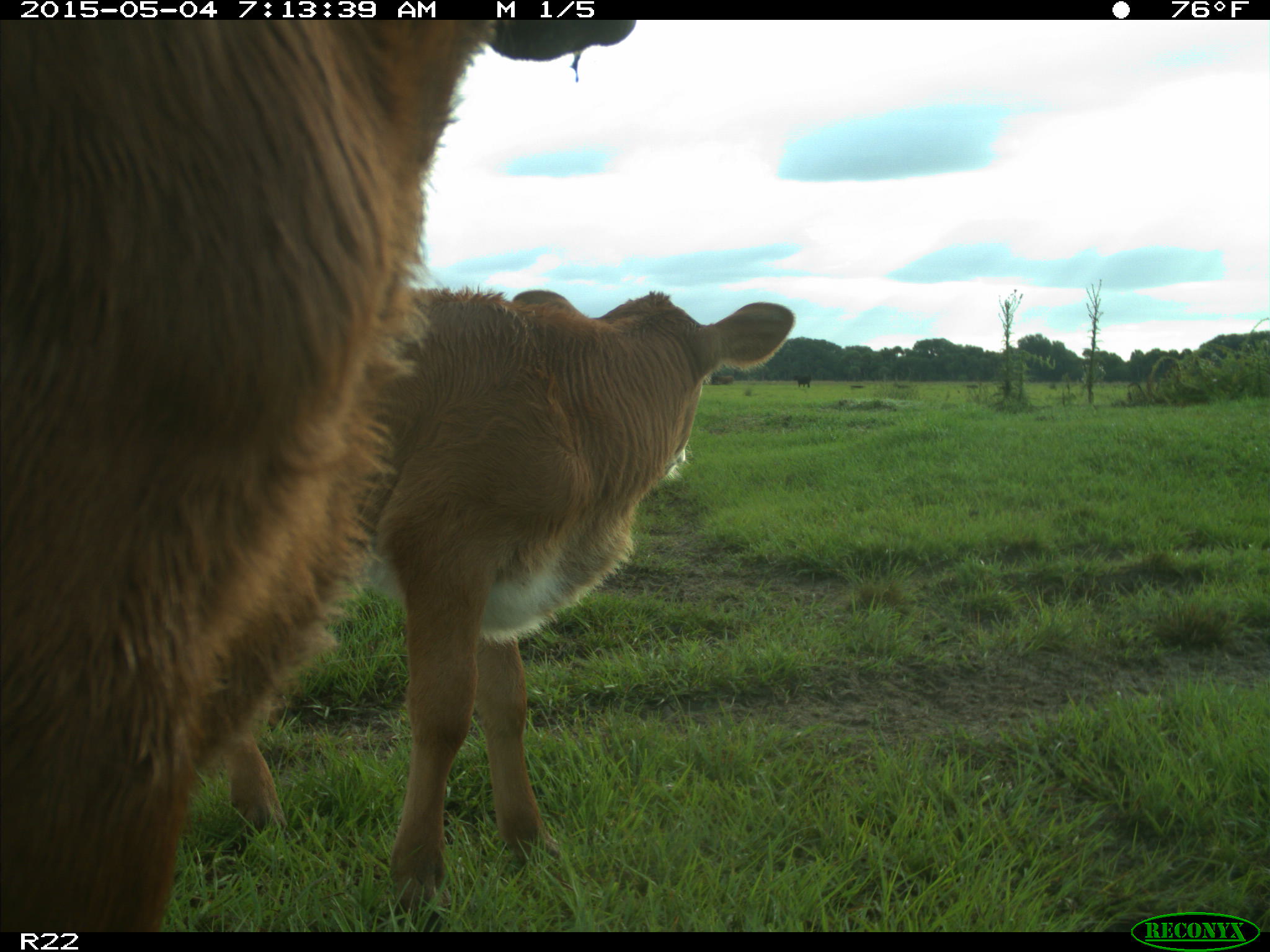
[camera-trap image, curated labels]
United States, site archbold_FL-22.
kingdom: Animalia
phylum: Chordata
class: Mammalia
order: Artiodactyla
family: Bovidae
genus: Bos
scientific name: Bos taurus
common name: domestic cow